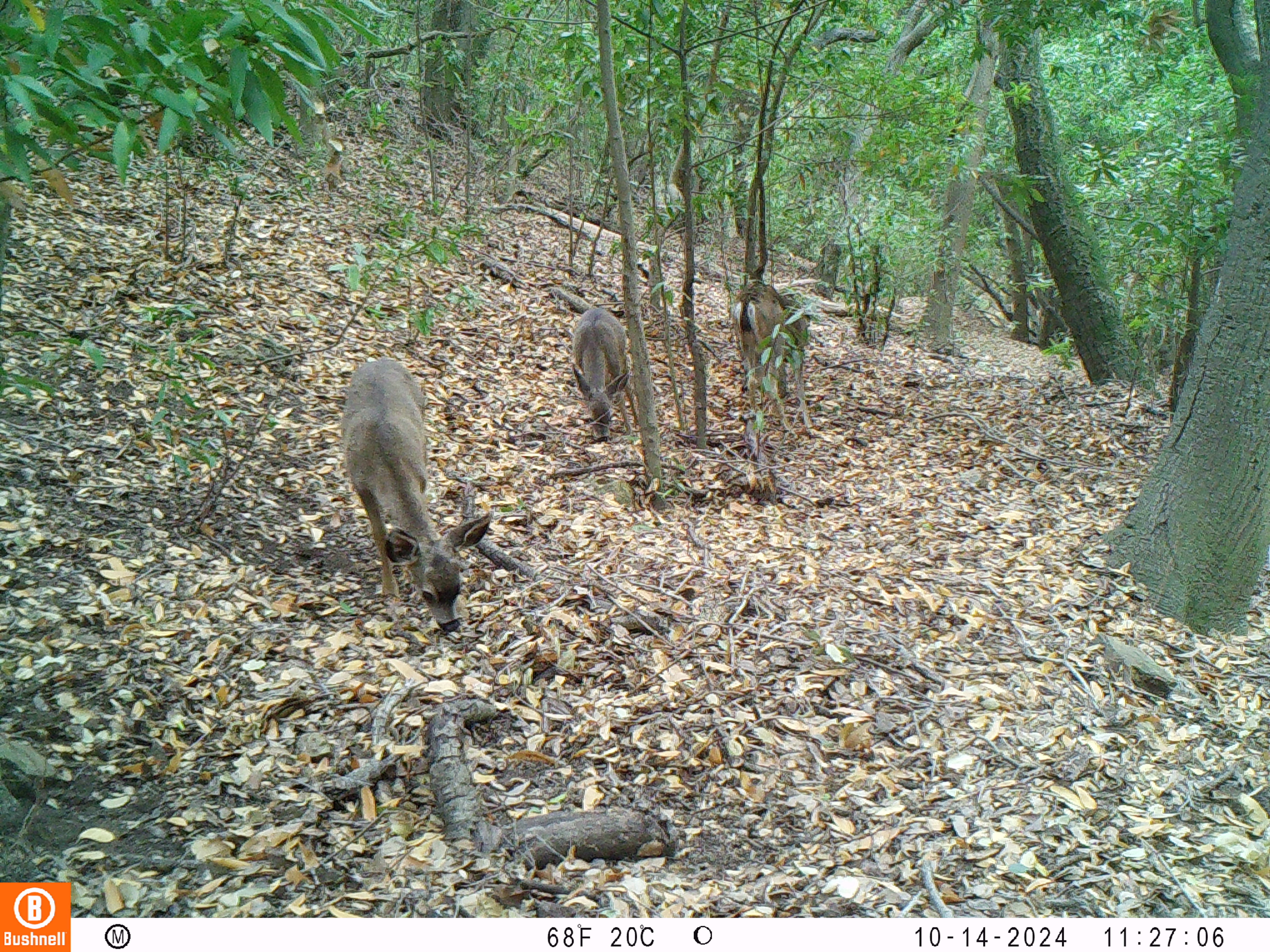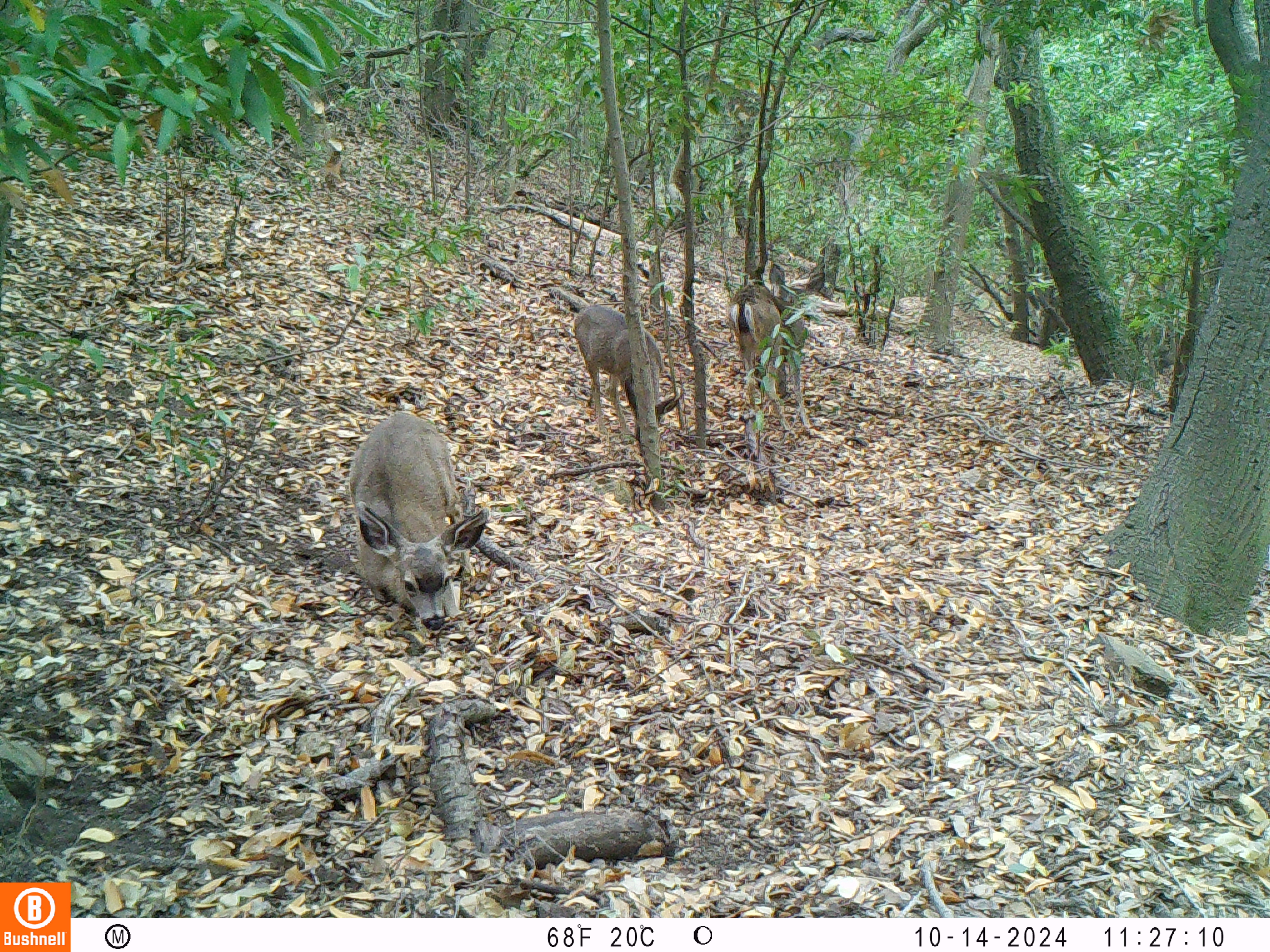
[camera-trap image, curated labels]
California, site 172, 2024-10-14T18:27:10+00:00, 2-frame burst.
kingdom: Animalia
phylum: Chordata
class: Mammalia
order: Artiodactyla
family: Cervidae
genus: Odocoileus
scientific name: Odocoileus hemionus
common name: mule deer